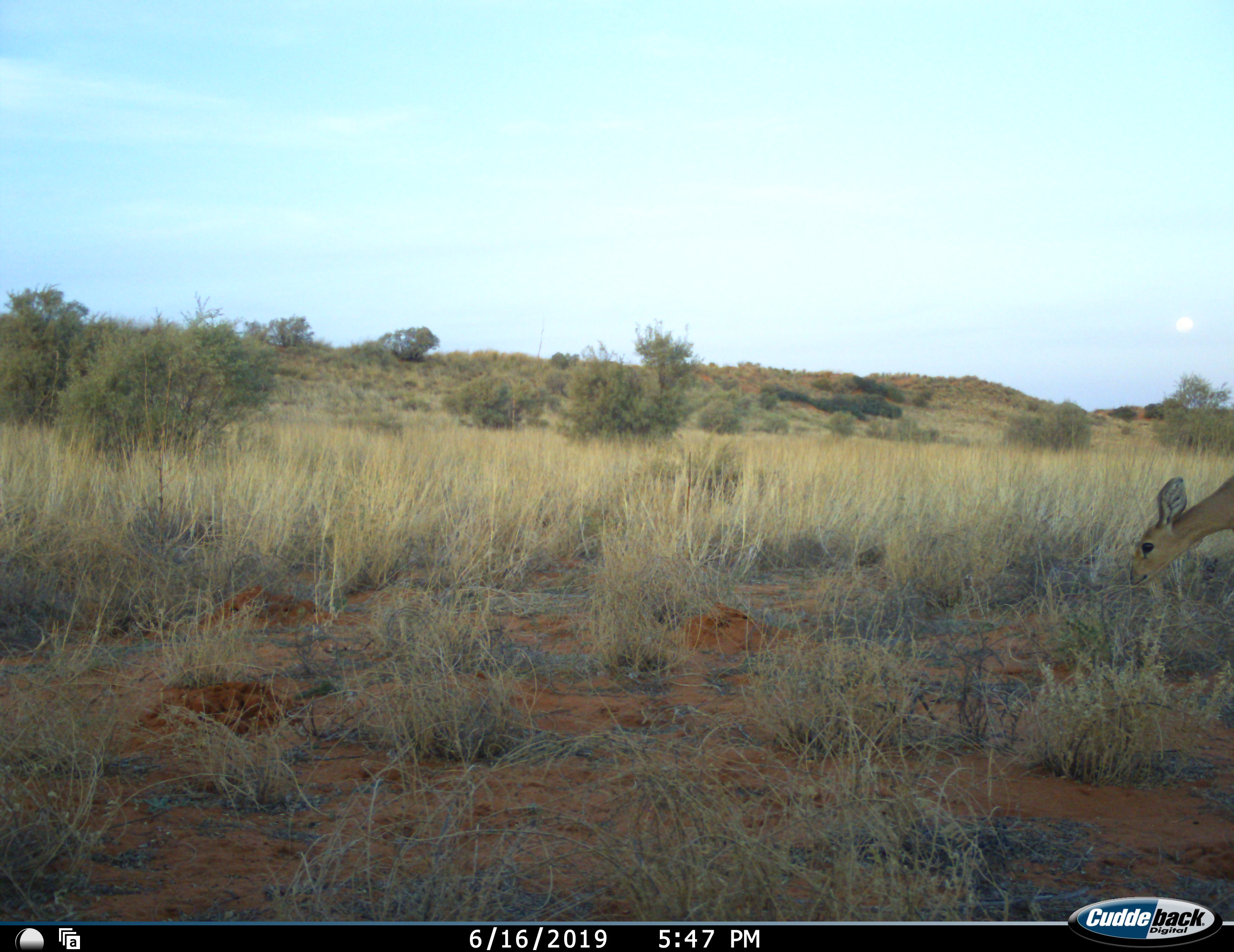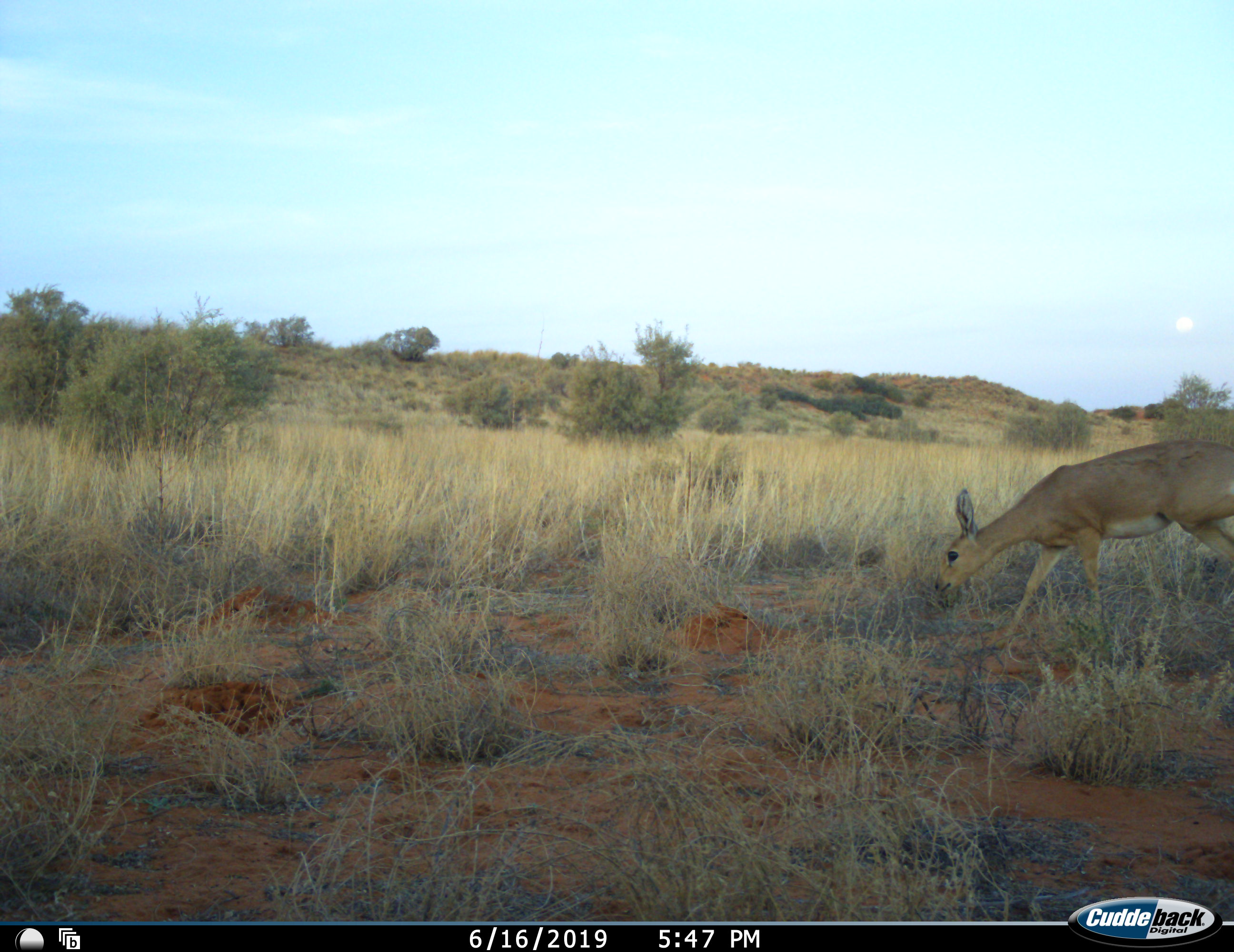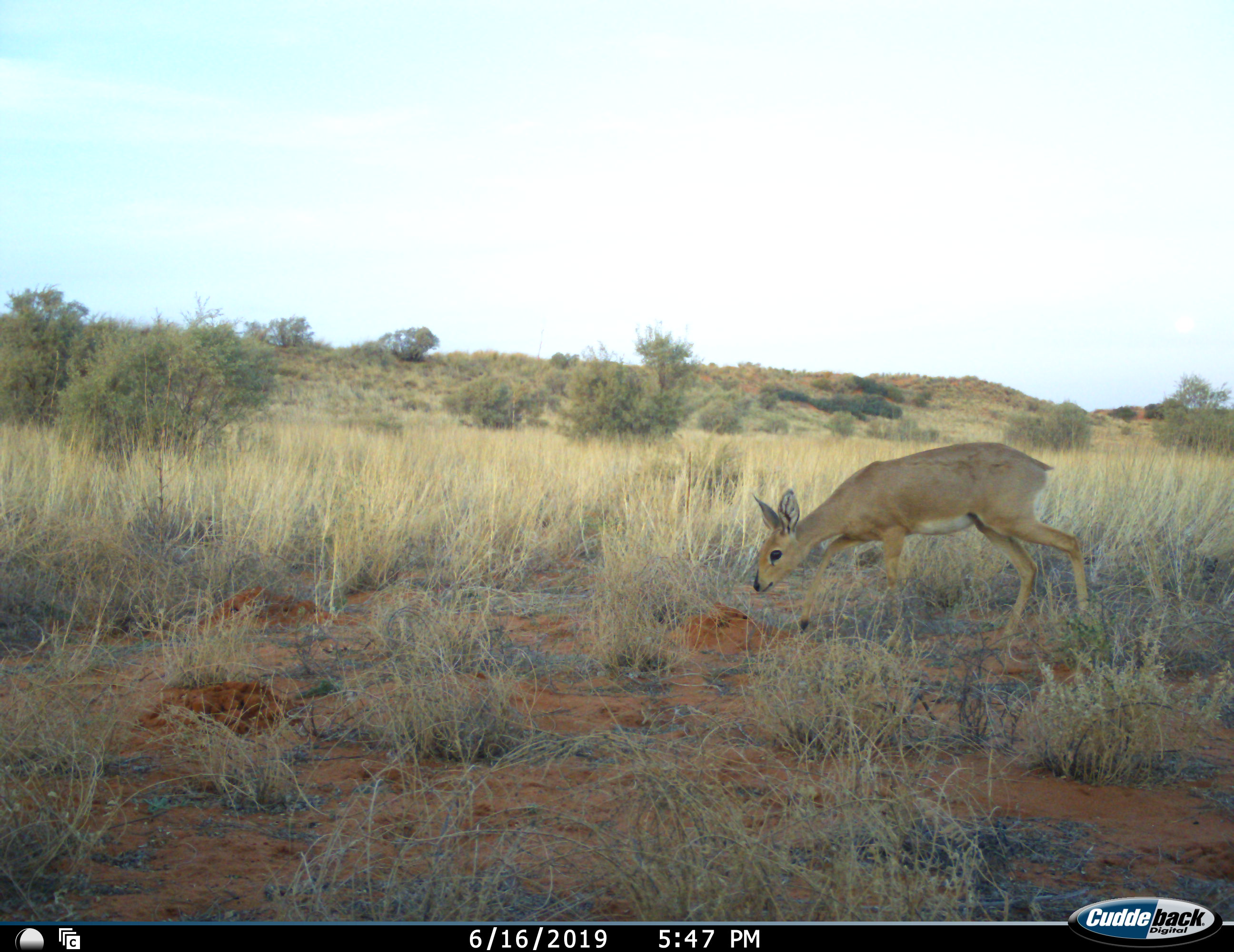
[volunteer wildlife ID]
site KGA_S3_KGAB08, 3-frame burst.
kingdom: Animalia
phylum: Chordata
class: Mammalia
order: Artiodactyla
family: Bovidae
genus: Raphicerus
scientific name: Raphicerus campestris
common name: steenbok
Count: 1.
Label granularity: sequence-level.